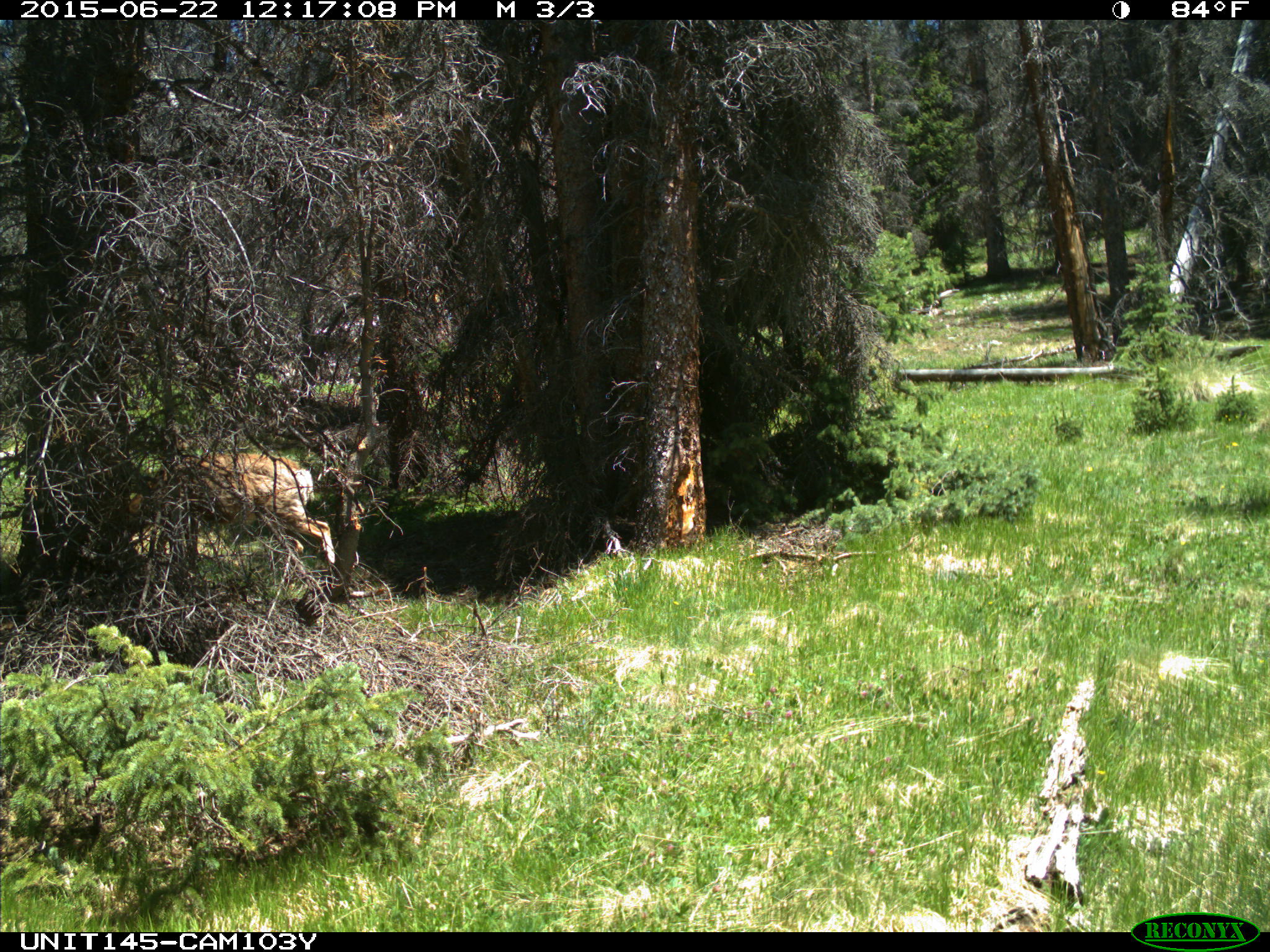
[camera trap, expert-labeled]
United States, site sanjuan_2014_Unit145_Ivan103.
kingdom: Animalia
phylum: Chordata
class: Mammalia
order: Artiodactyla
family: Cervidae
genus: Odocoileus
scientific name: Odocoileus hemionus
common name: mule deer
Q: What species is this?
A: Odocoileus hemionus (mule deer).